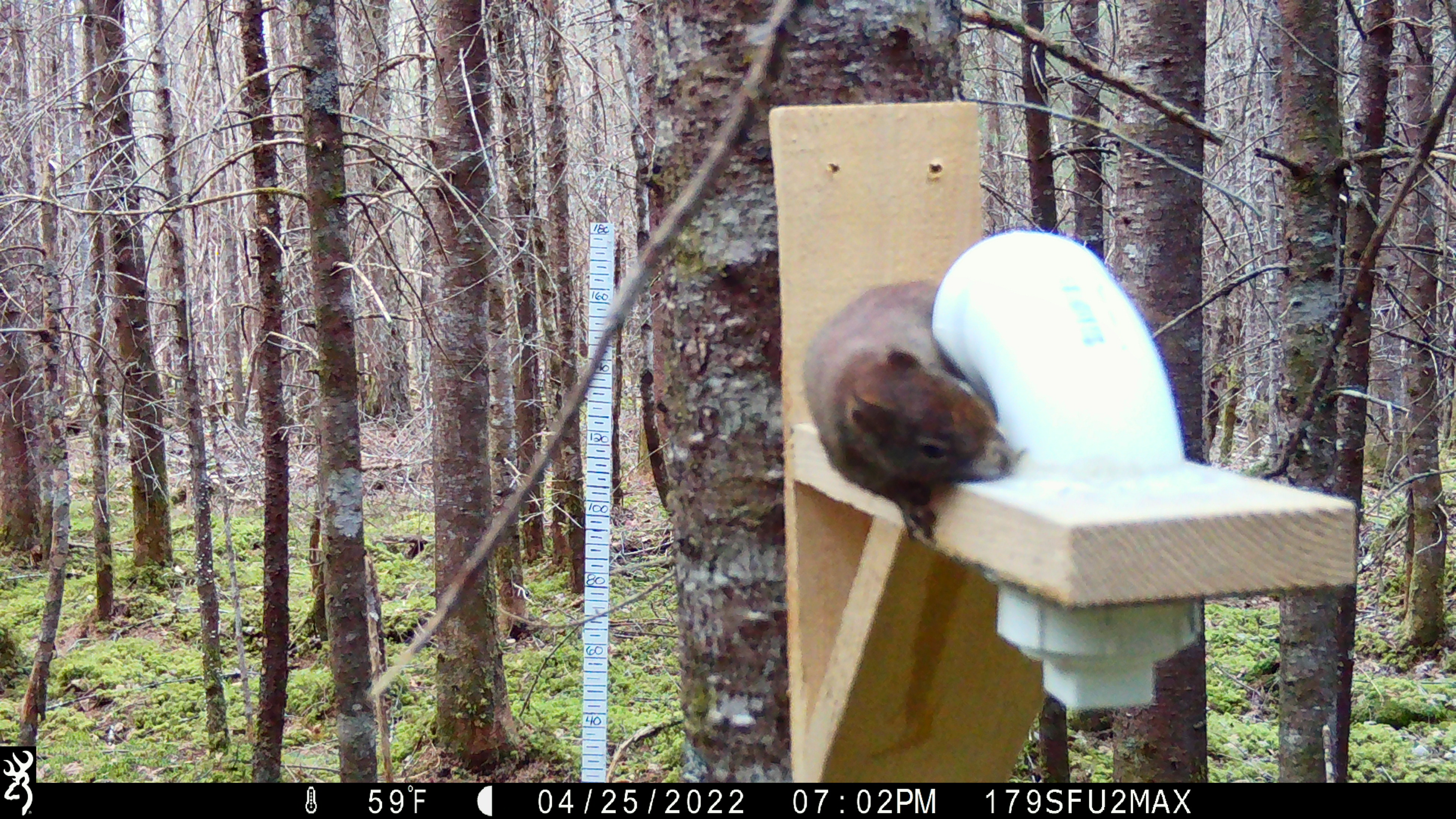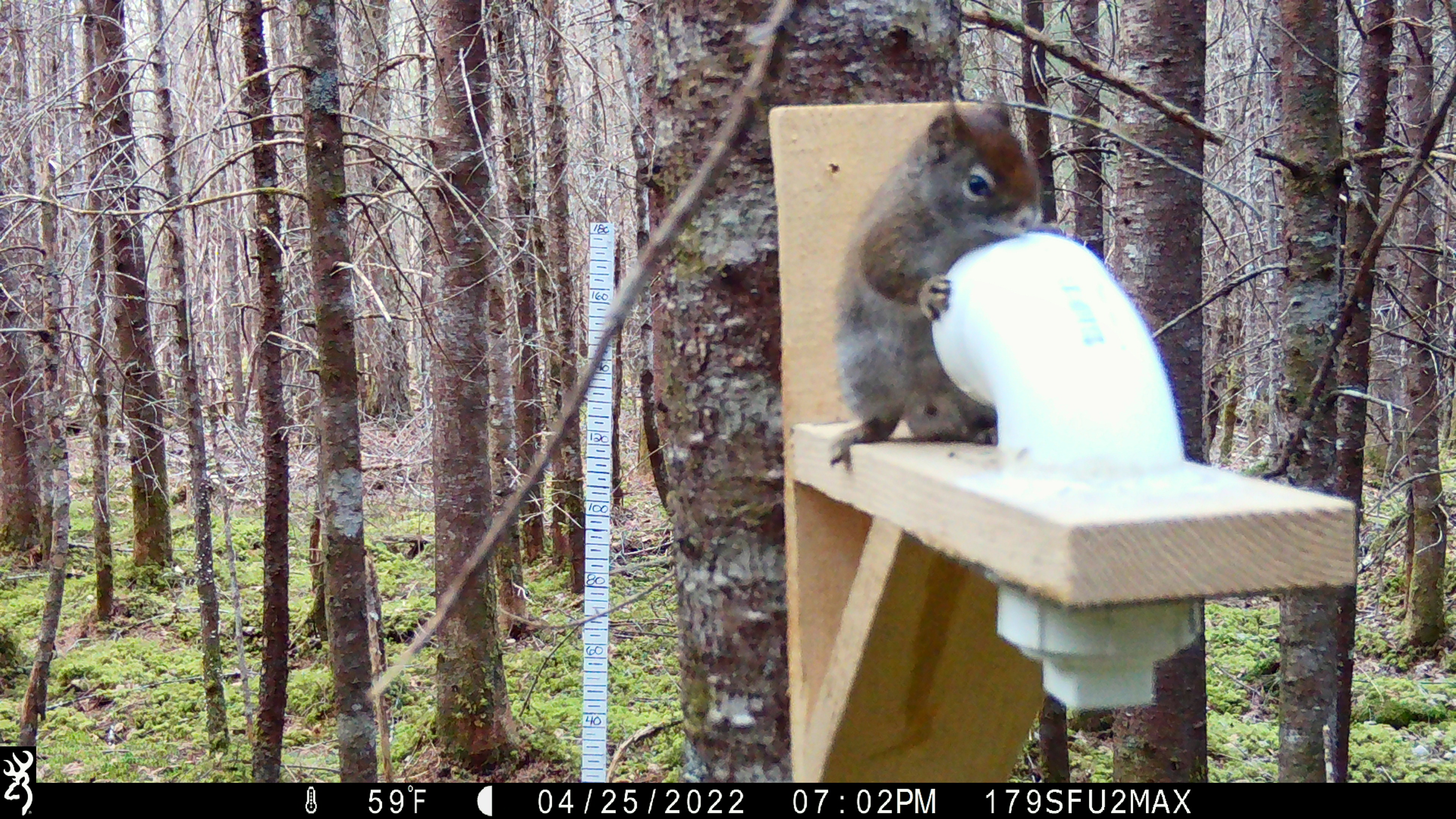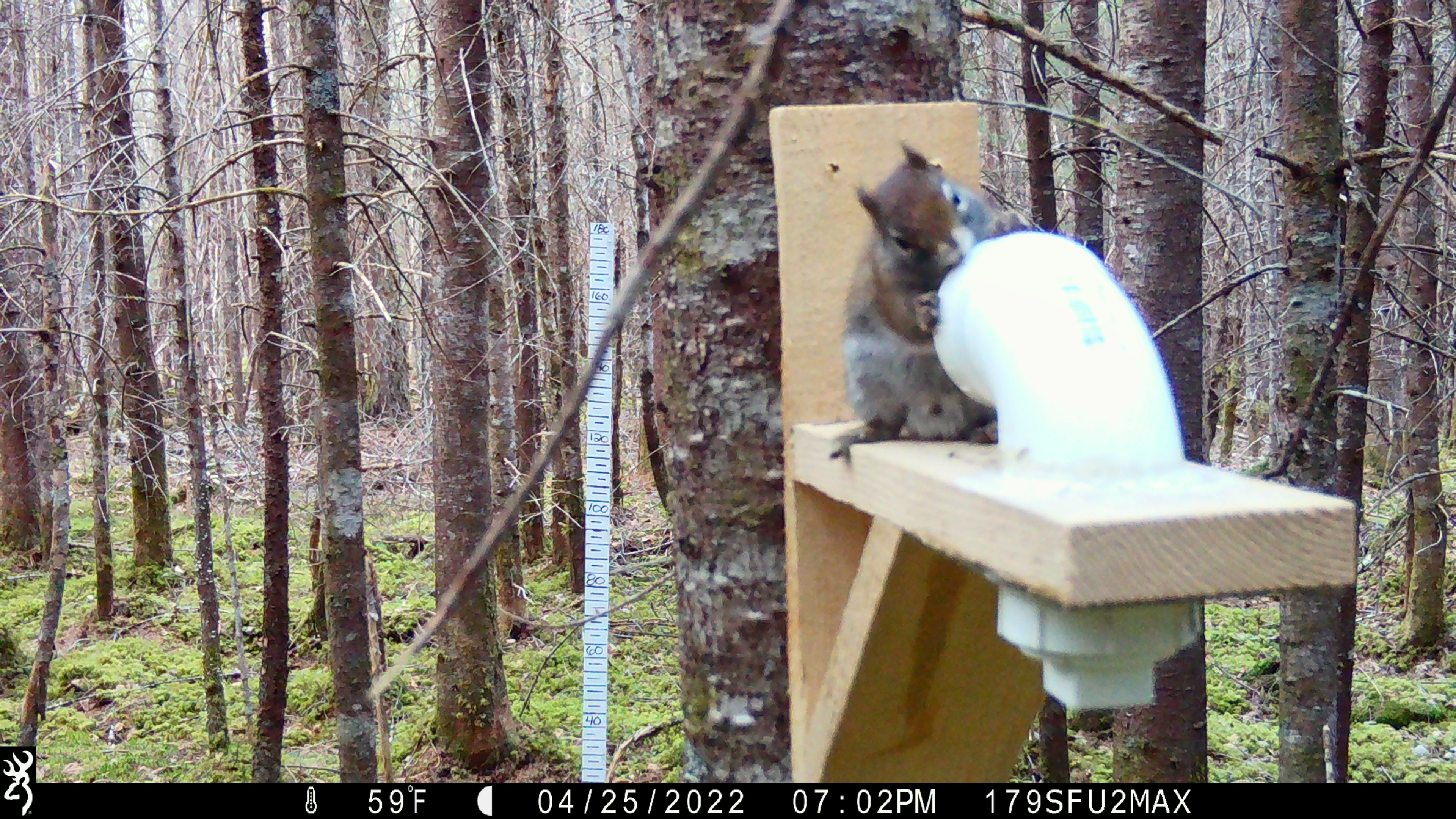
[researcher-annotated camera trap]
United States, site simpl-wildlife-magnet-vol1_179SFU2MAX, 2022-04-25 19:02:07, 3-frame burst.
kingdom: Animalia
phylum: Chordata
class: Mammalia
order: Rodentia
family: Sciuridae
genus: Tamiasciurus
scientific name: Tamiasciurus hudsonicus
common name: red squirrel